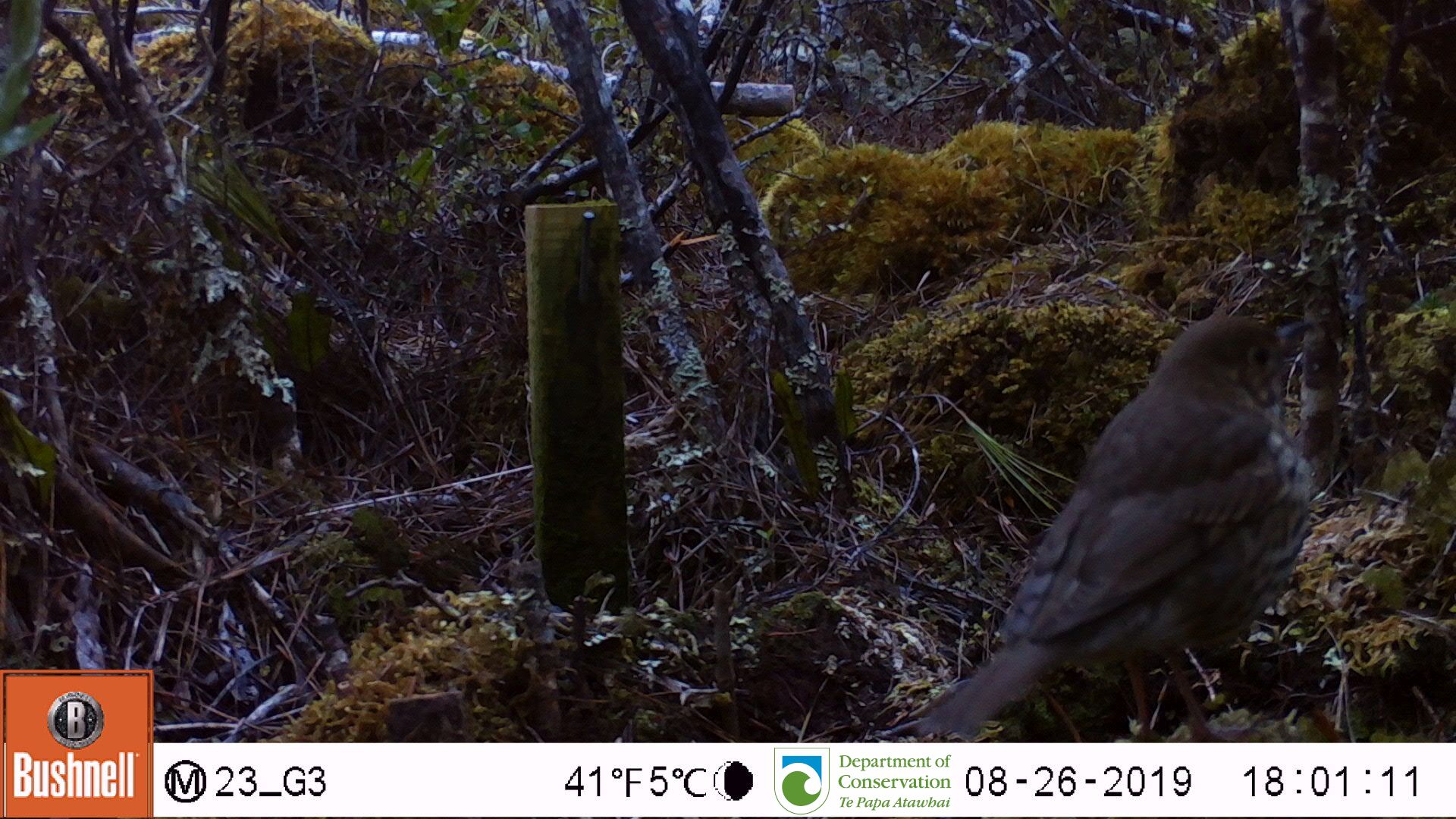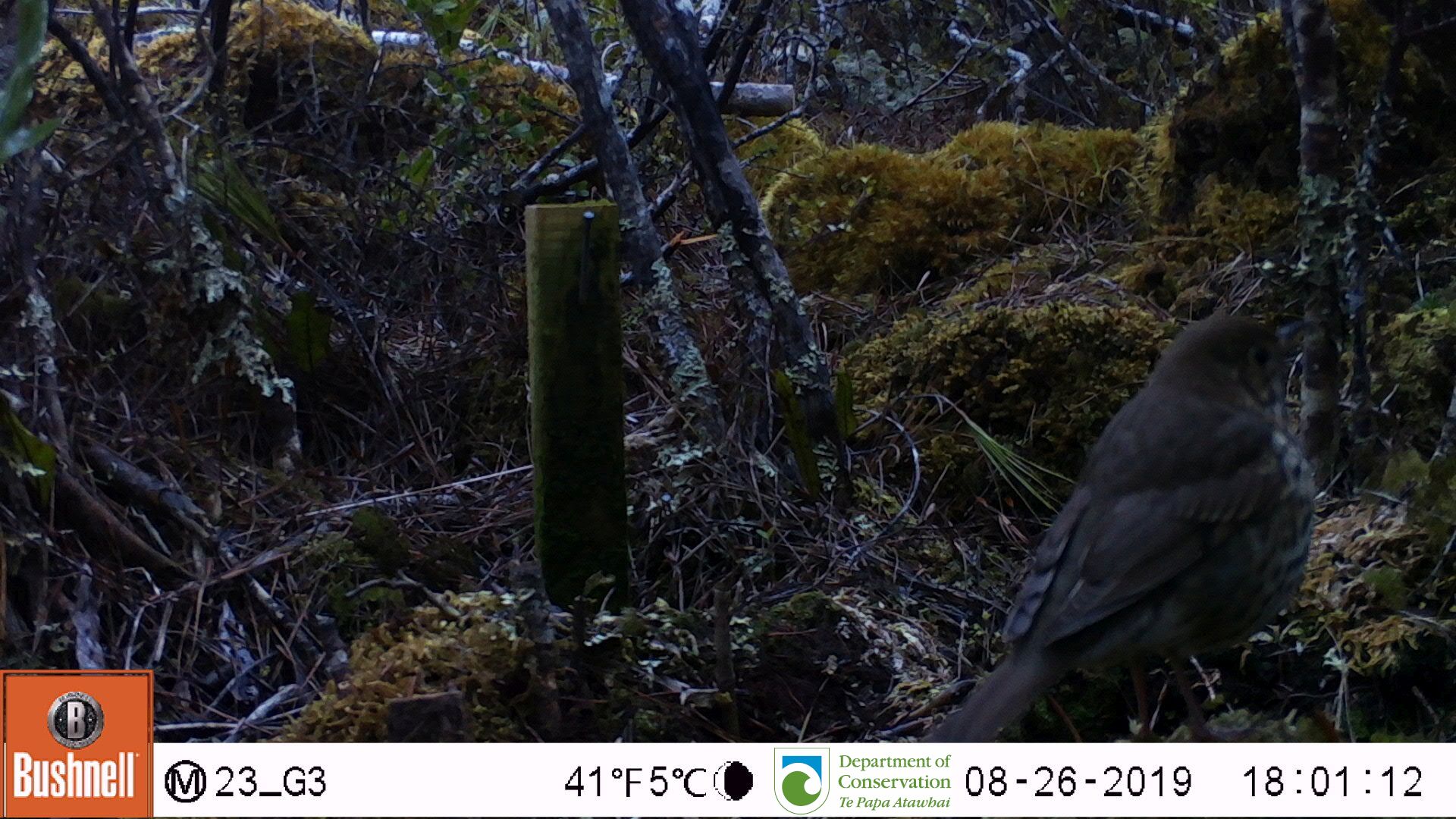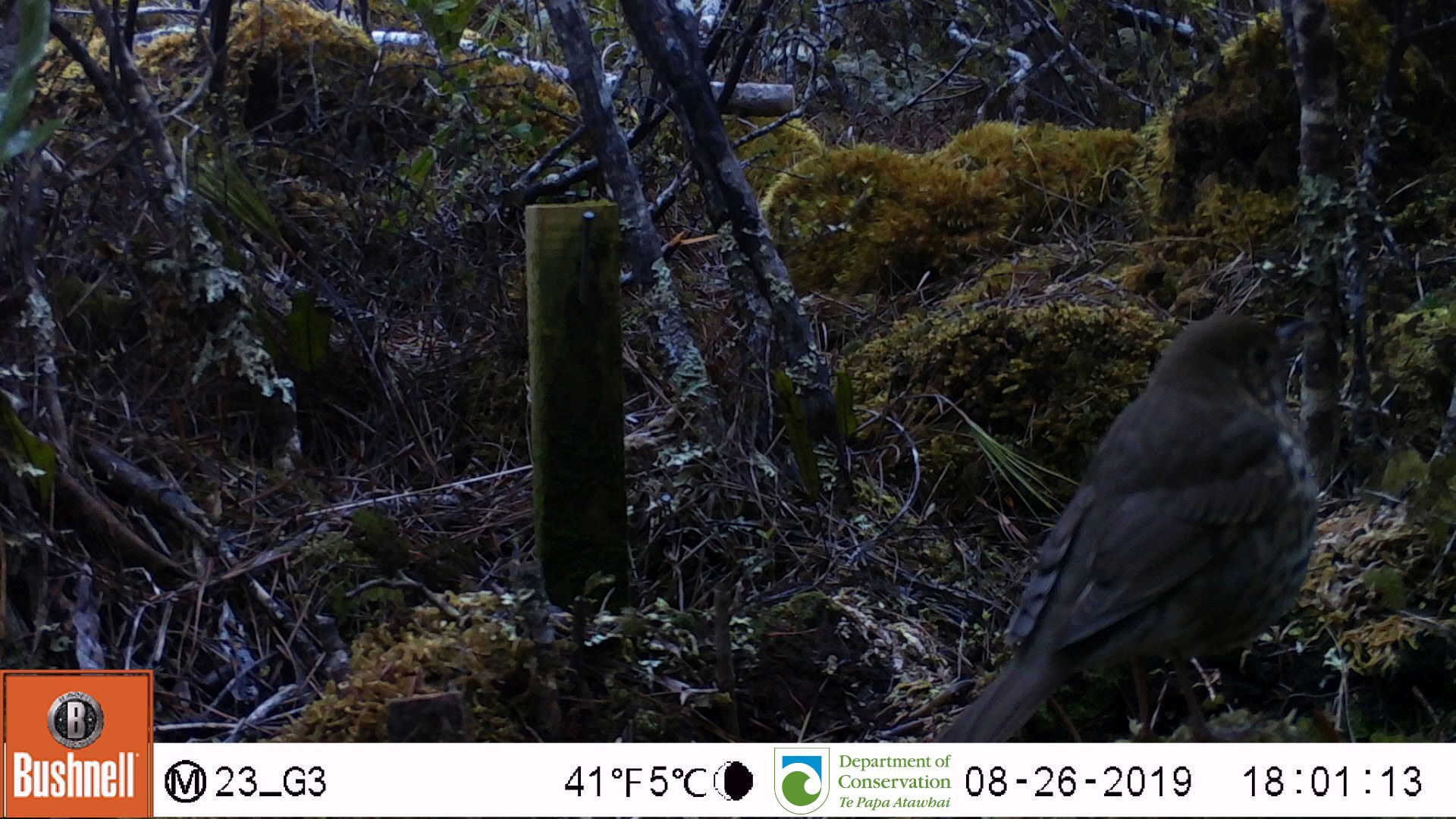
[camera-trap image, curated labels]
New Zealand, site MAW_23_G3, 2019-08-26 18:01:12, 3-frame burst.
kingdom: Animalia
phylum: Chordata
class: Aves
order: Passeriformes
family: Turdidae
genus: Turdus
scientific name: Turdus philomelos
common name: song thrush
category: thrush